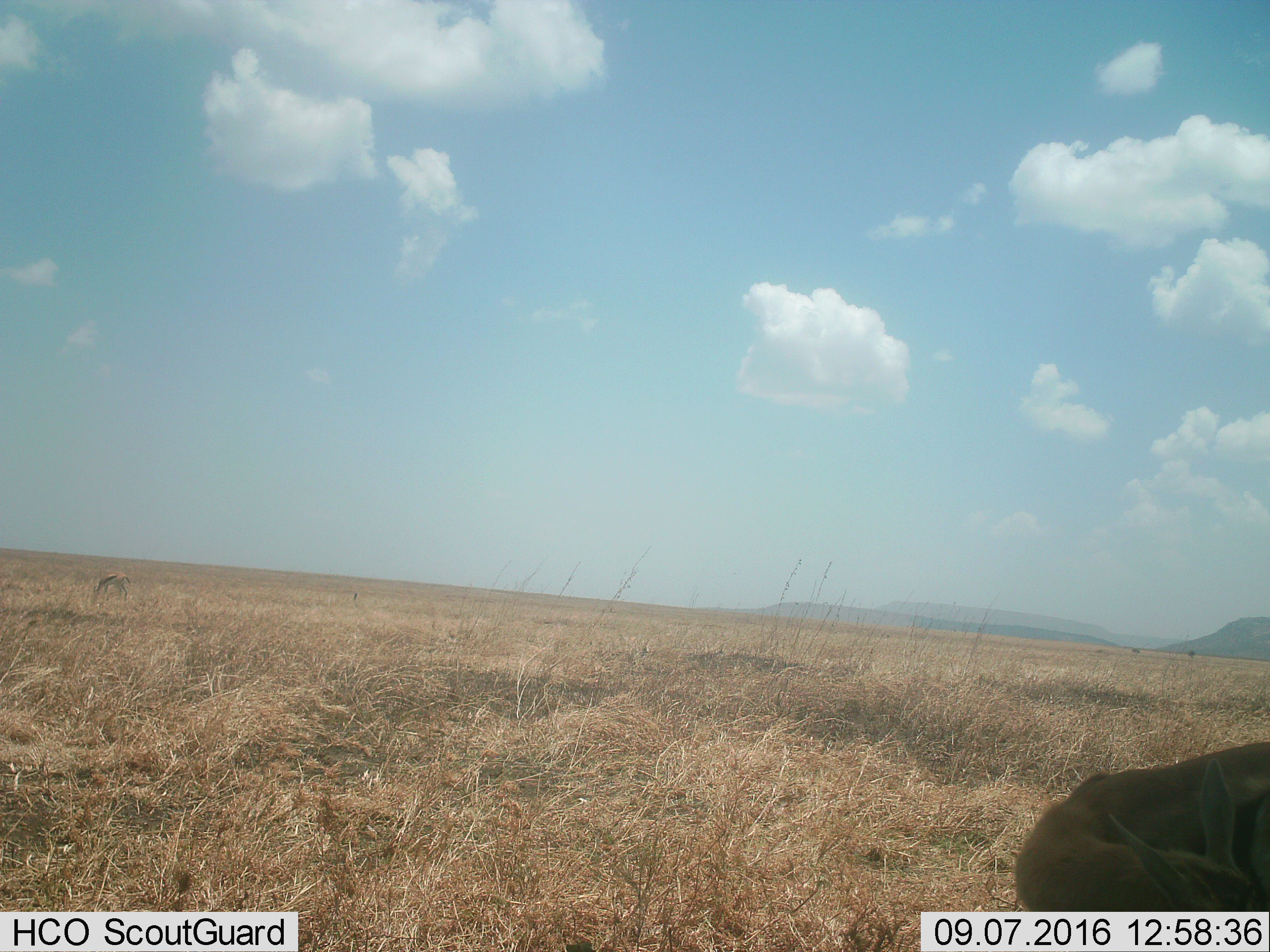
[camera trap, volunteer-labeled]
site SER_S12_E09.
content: unidentified animal